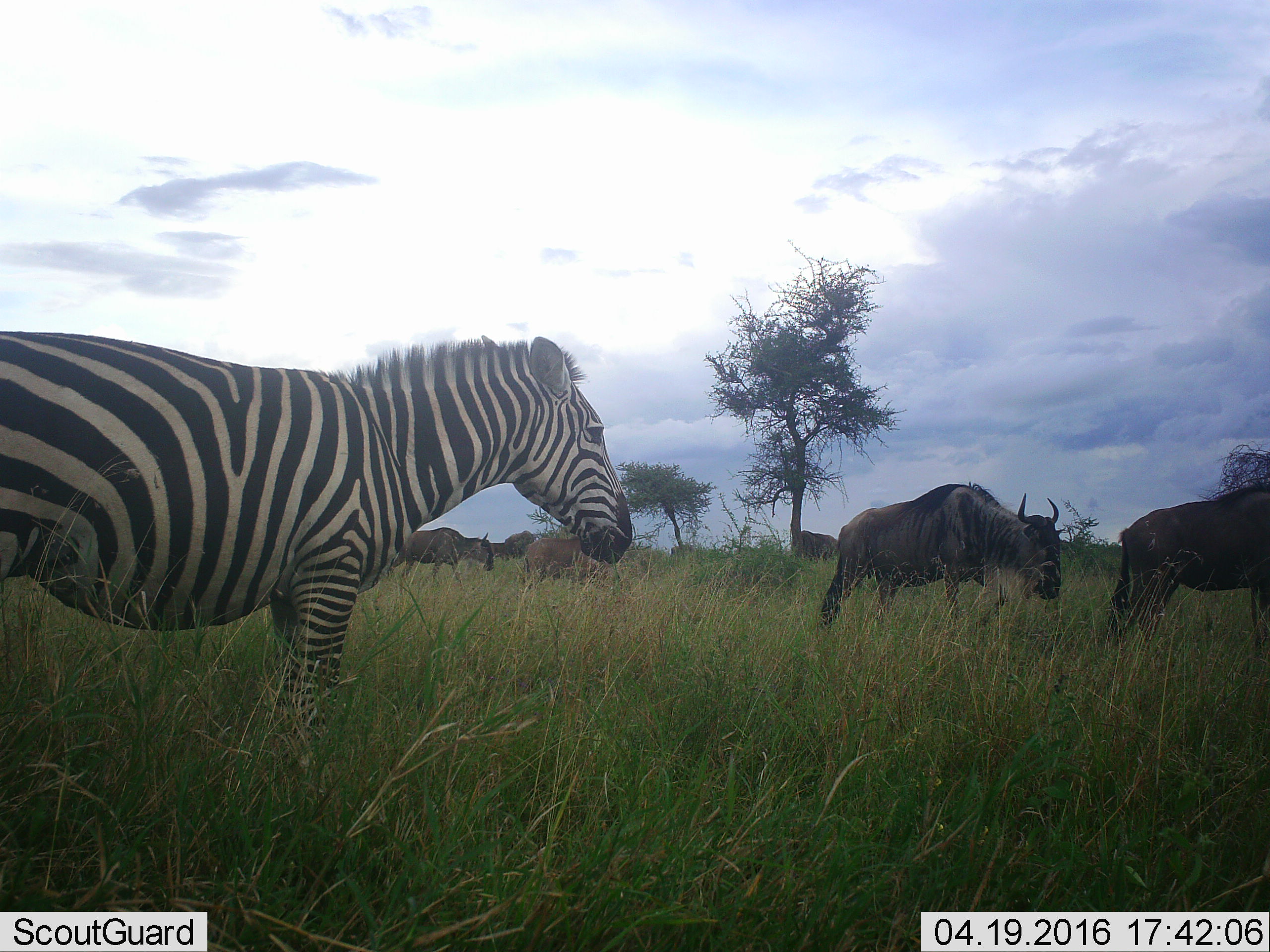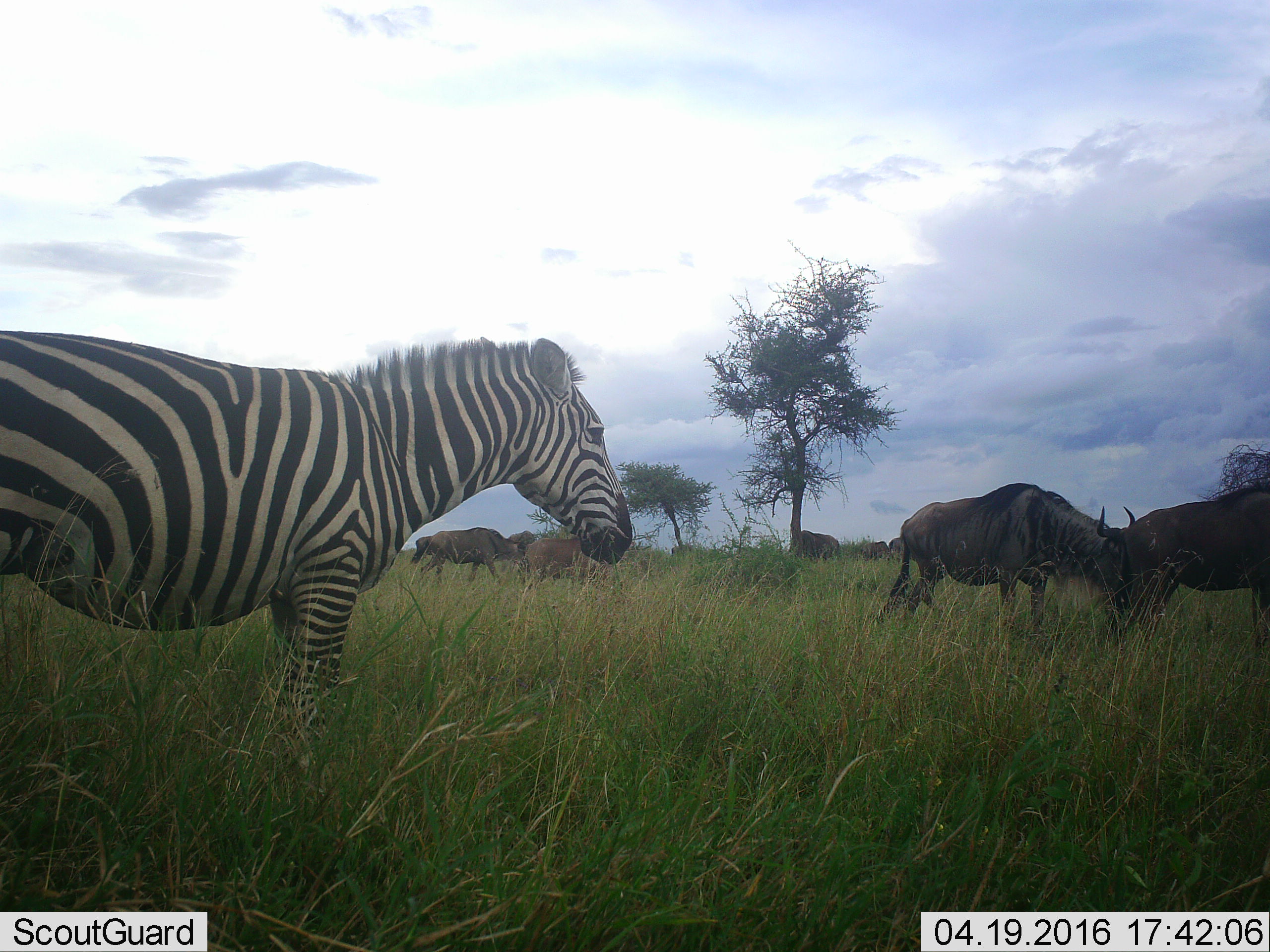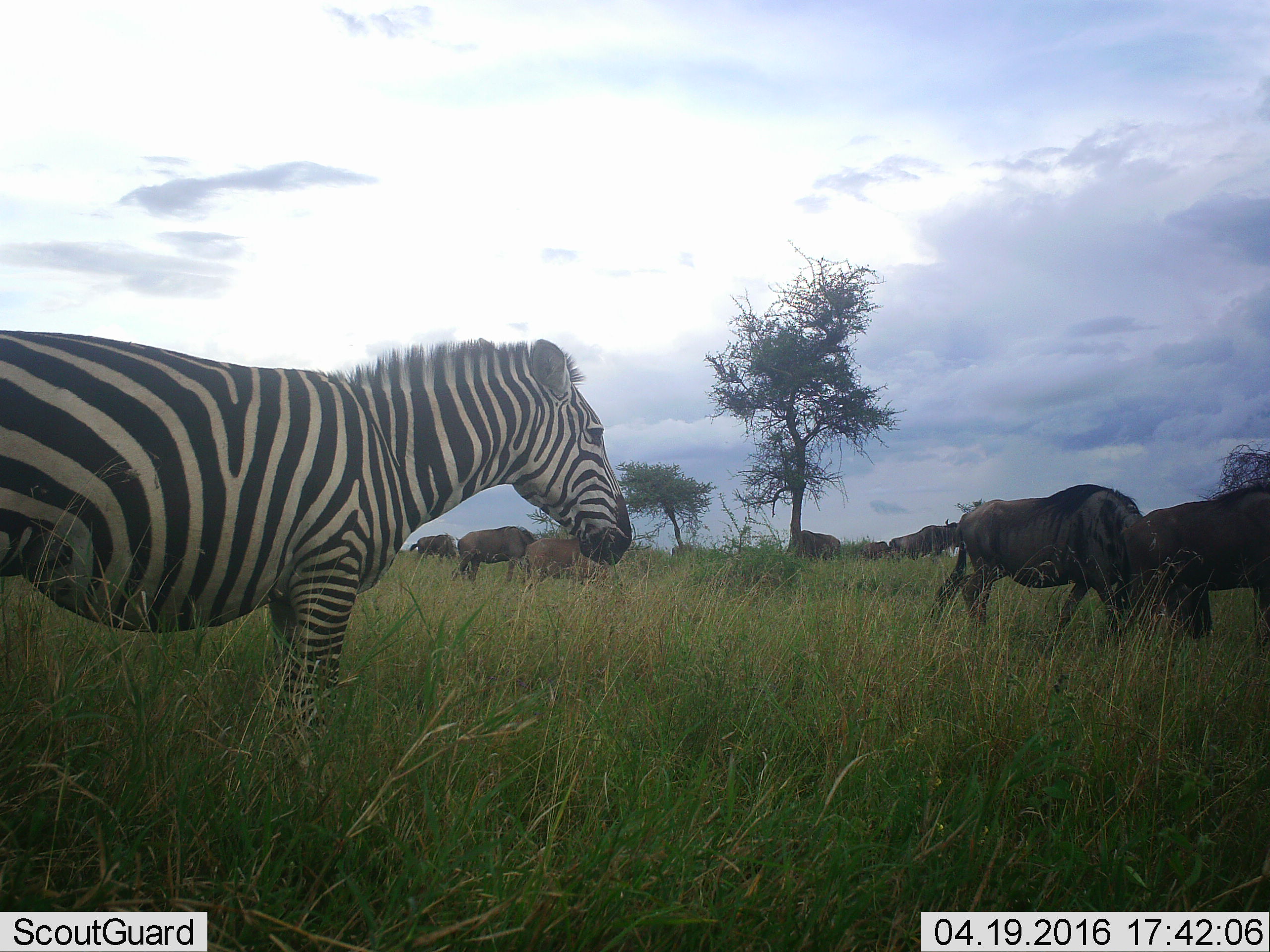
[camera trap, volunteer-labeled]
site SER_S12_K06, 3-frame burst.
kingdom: Animalia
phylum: Chordata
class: Mammalia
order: Artiodactyla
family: Bovidae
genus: Connochaetes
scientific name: Connochaetes taurinus taurinus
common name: blue wildebeest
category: wildebeestblue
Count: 8.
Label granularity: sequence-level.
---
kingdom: Animalia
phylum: Chordata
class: Mammalia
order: Perissodactyla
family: Equidae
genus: Equus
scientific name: Equus quagga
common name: plains zebra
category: zebraplains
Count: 1.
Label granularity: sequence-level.